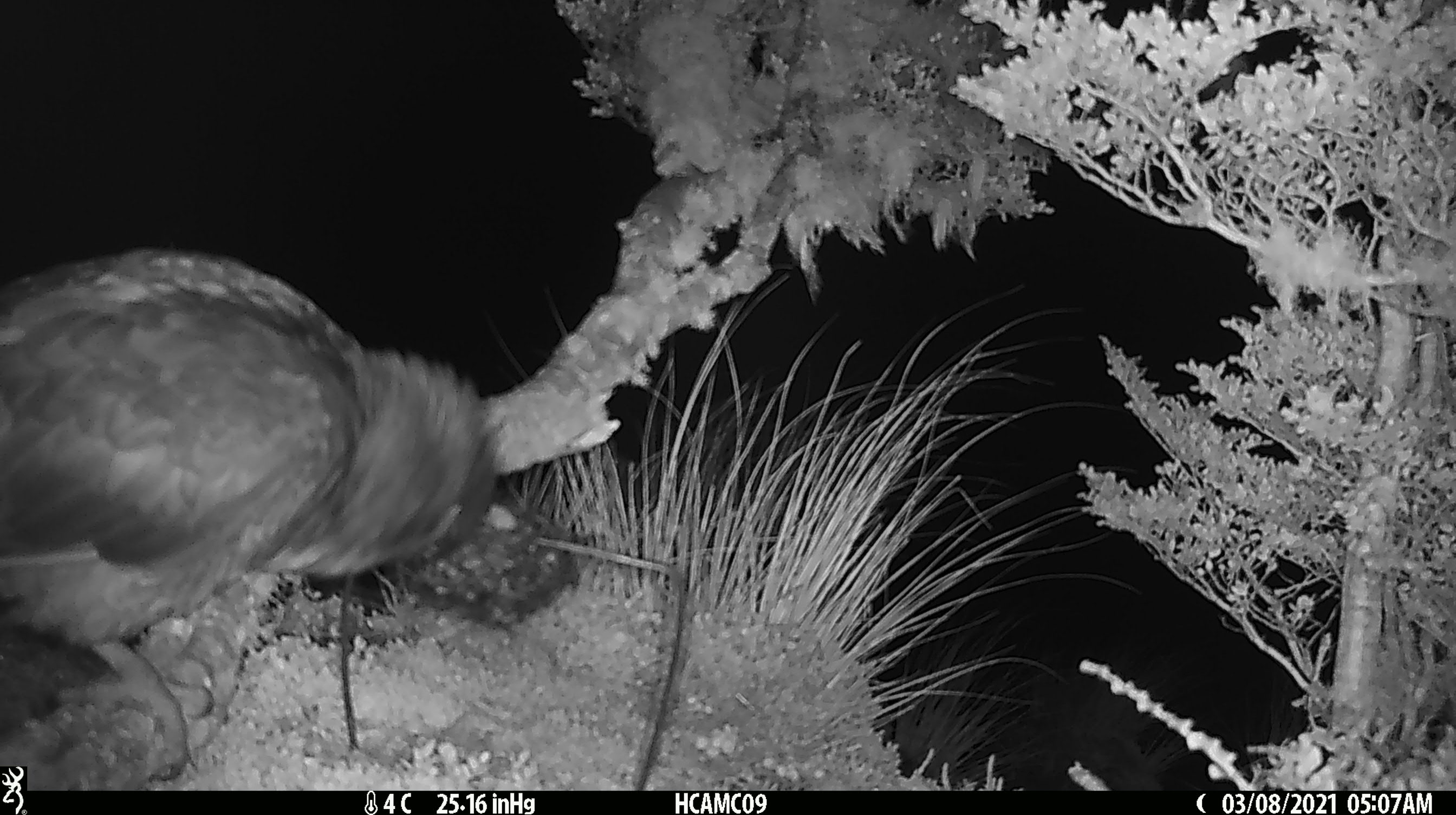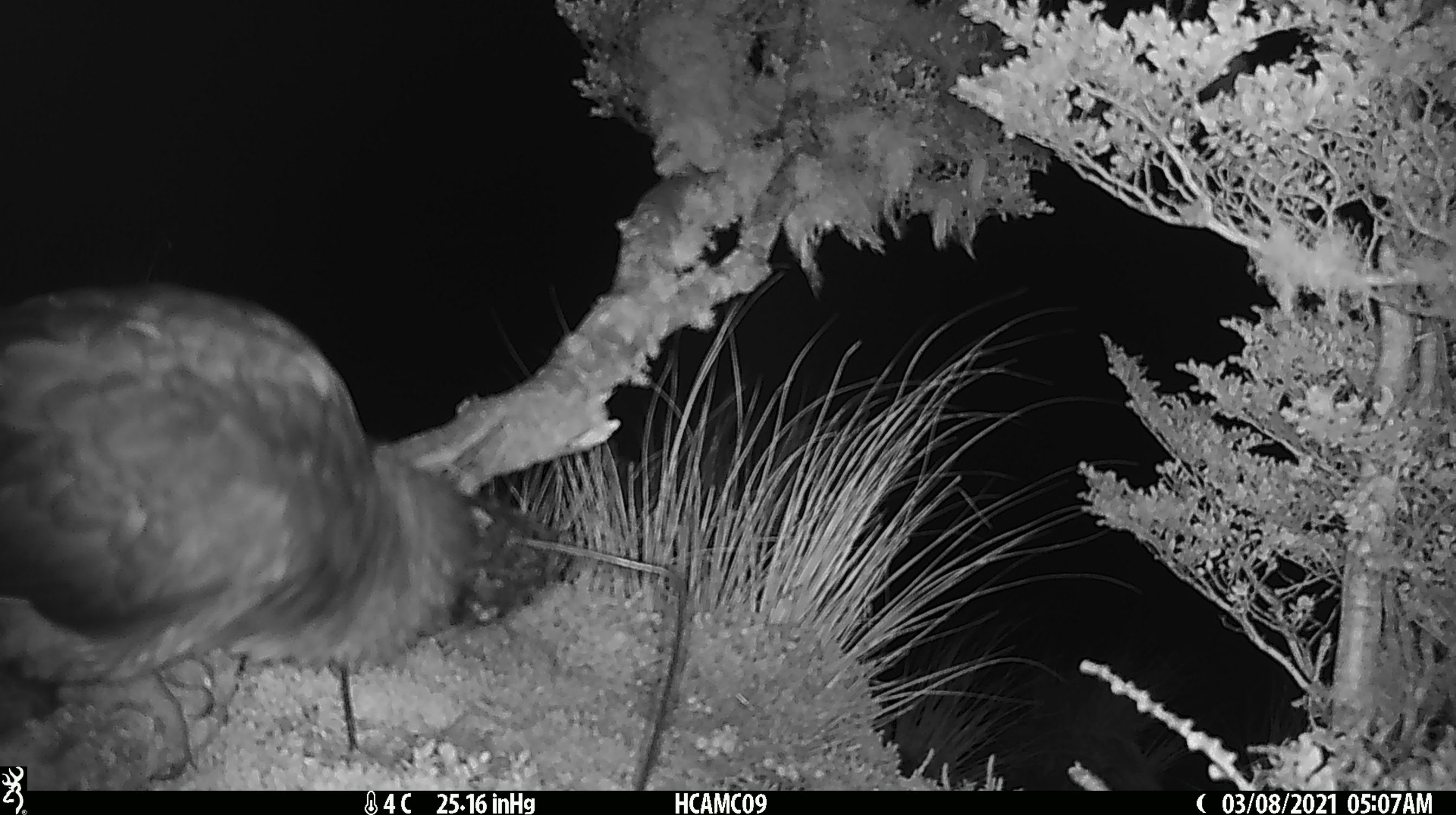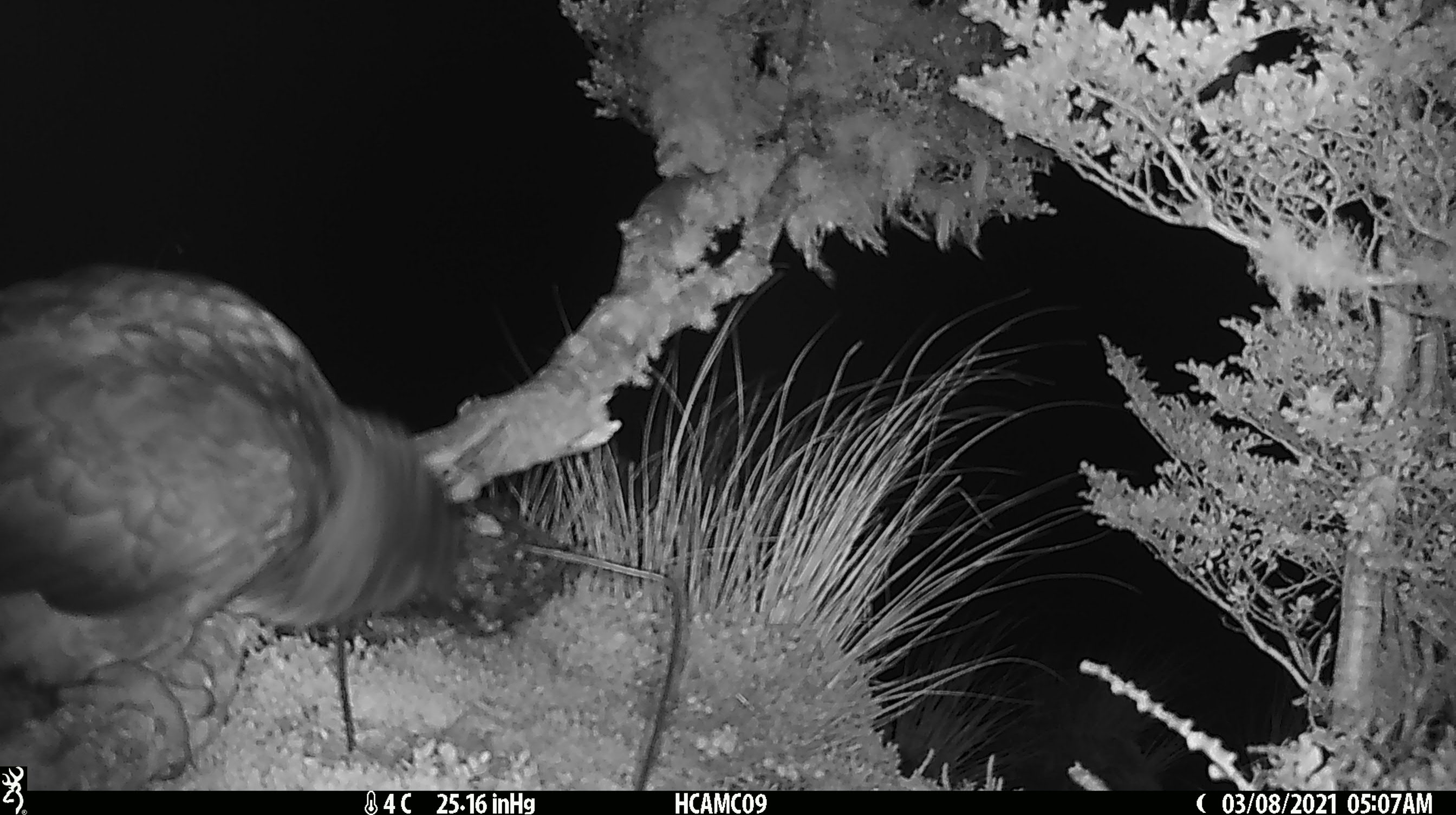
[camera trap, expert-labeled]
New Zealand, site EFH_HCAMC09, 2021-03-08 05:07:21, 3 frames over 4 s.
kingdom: Animalia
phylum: Chordata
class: Aves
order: Psittaciformes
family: Strigopidae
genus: Nestor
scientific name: Nestor notabilis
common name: kea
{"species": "kea (Nestor notabilis)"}